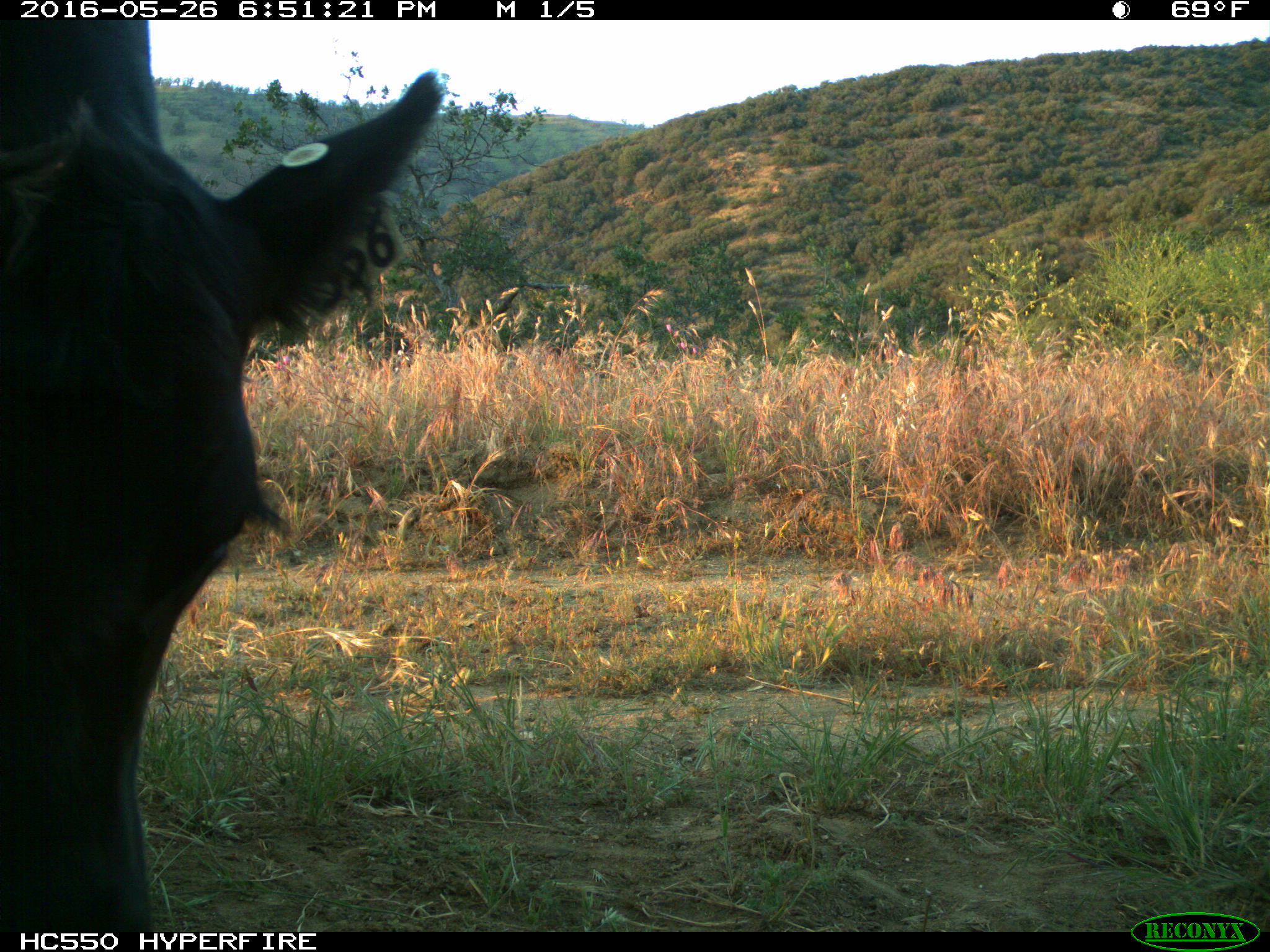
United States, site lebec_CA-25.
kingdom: Animalia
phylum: Chordata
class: Mammalia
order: Artiodactyla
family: Bovidae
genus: Bos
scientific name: Bos taurus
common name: domestic cow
Bos taurus (domestic cow).